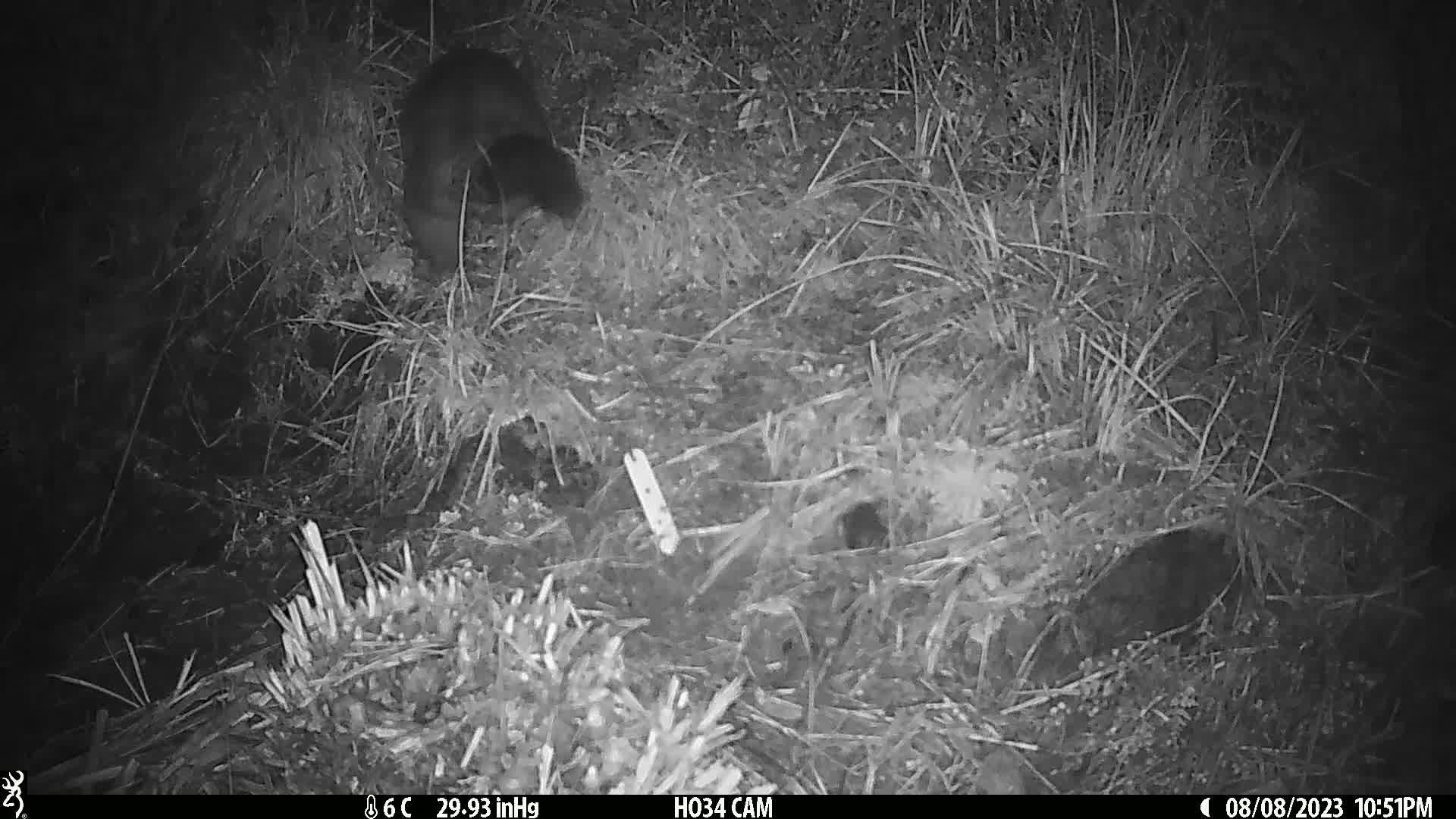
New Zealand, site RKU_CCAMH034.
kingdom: Animalia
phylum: Chordata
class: Mammalia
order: Diprotodontia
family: Phalangeridae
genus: Trichosurus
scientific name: Trichosurus vulpecula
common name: common brushtail possum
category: possum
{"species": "possum (common brushtail possum) (Trichosurus vulpecula)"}